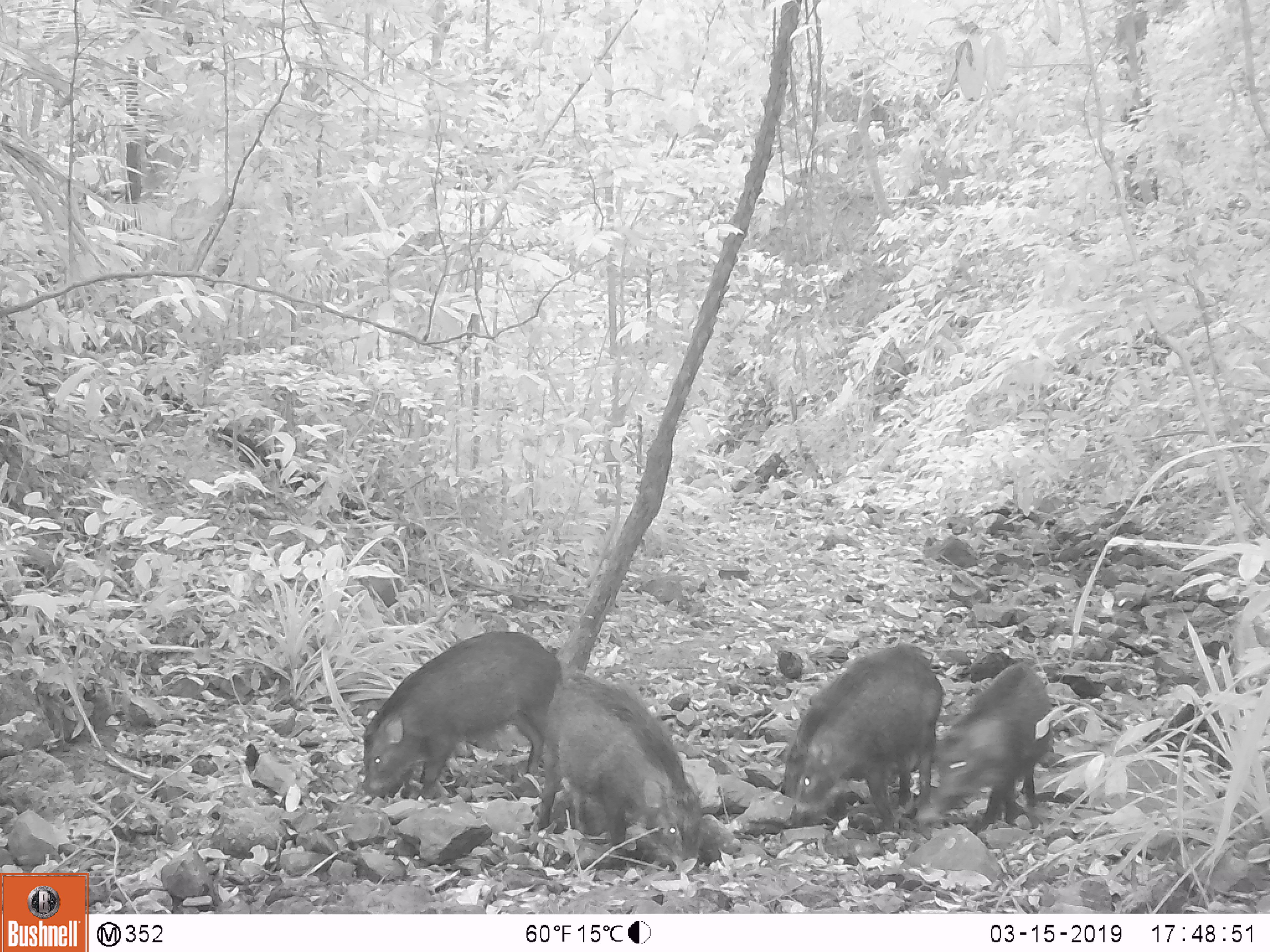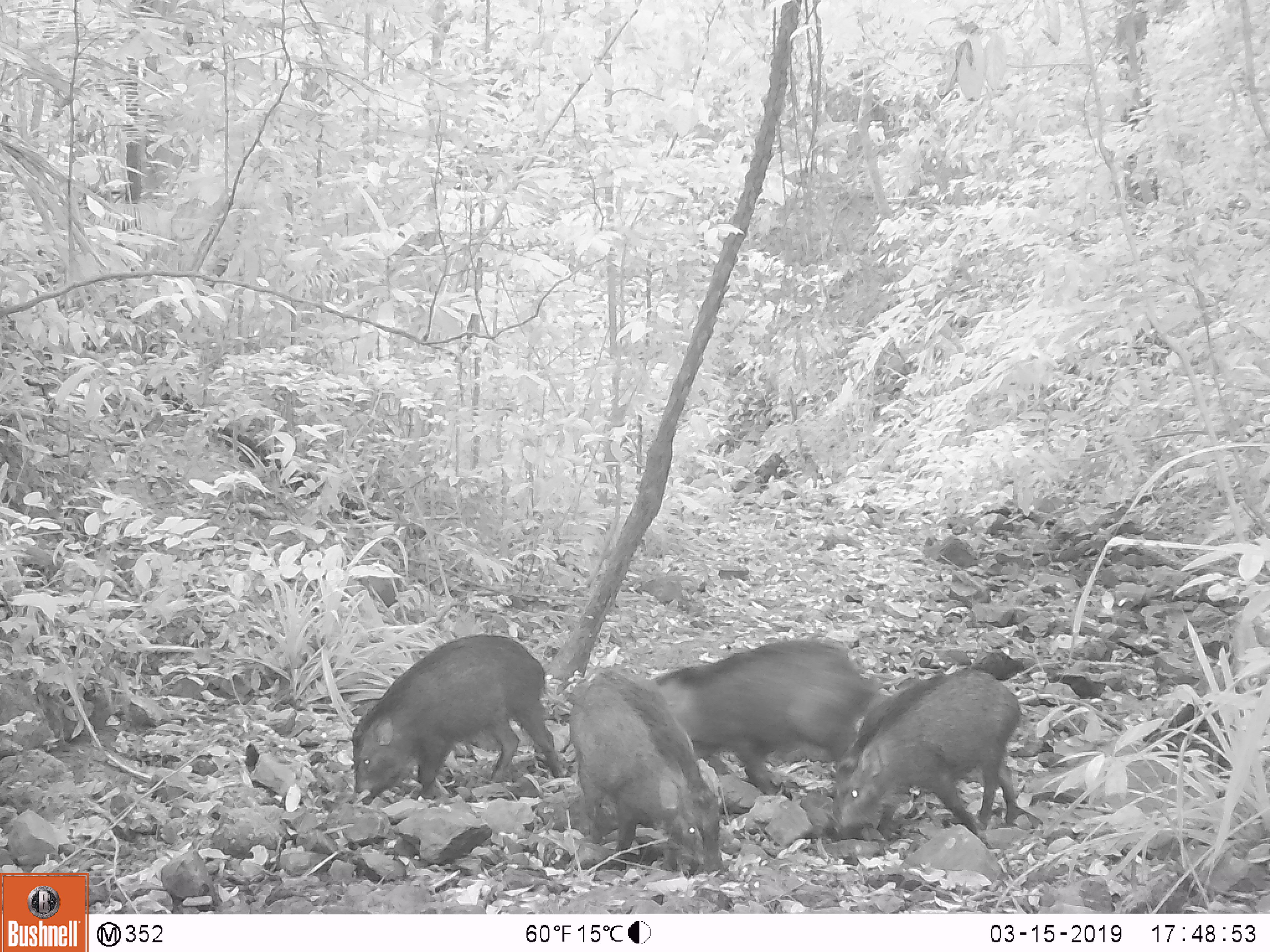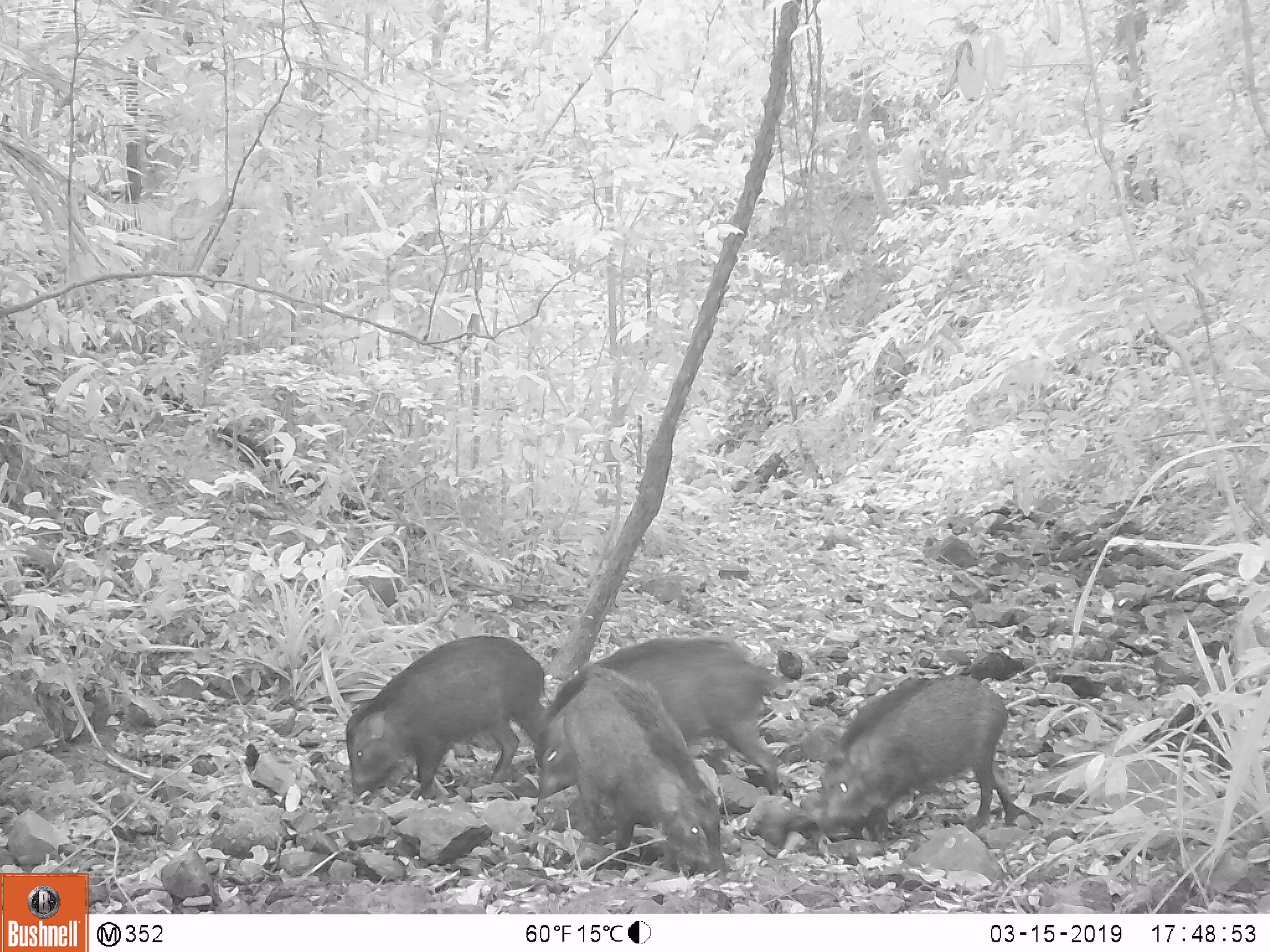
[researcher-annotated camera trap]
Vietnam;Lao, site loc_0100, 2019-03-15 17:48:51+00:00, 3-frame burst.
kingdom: Animalia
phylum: Chordata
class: Mammalia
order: Artiodactyla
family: Suidae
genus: Sus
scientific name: Sus scrofa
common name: eurasian wild pig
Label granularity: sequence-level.